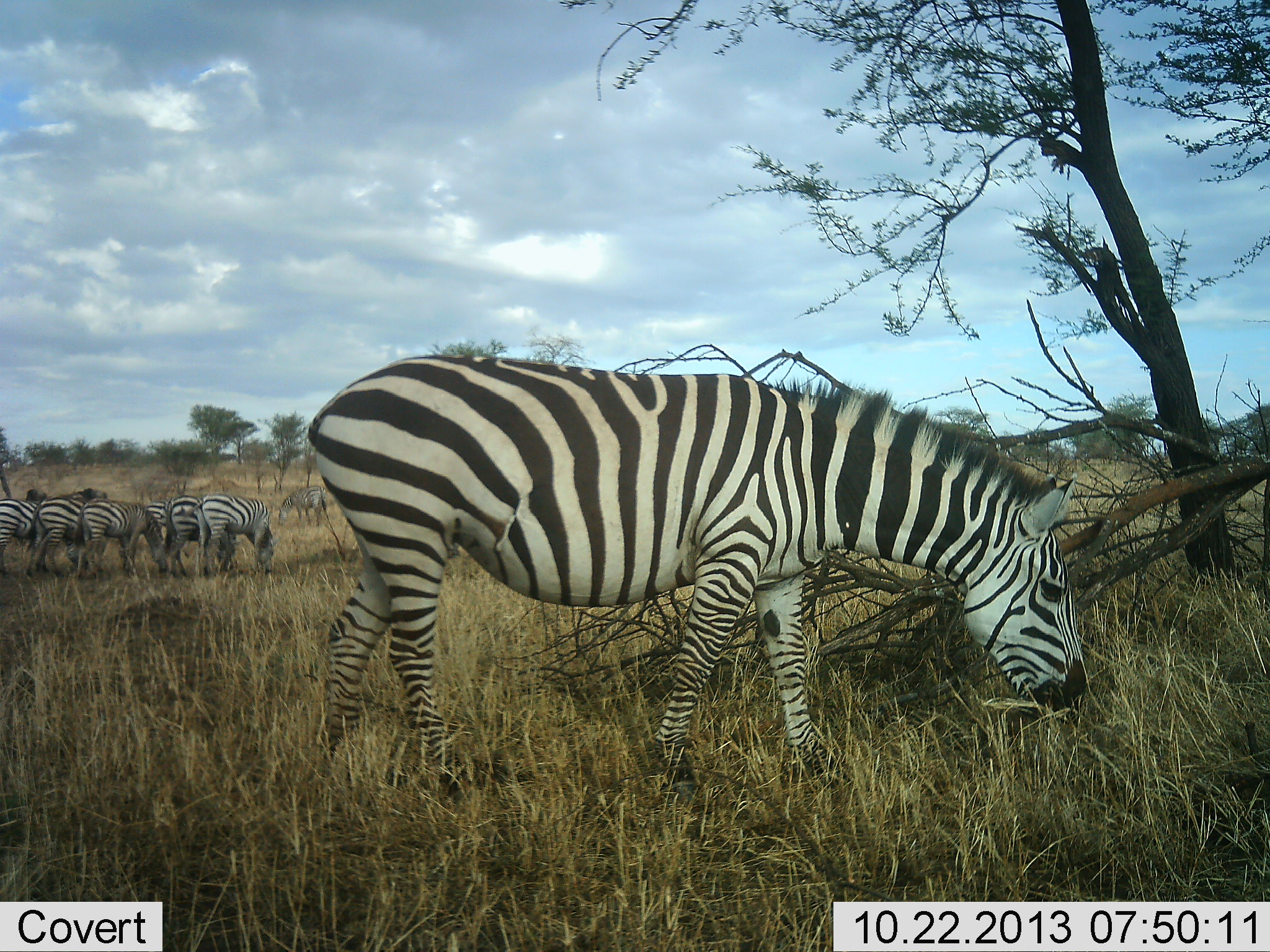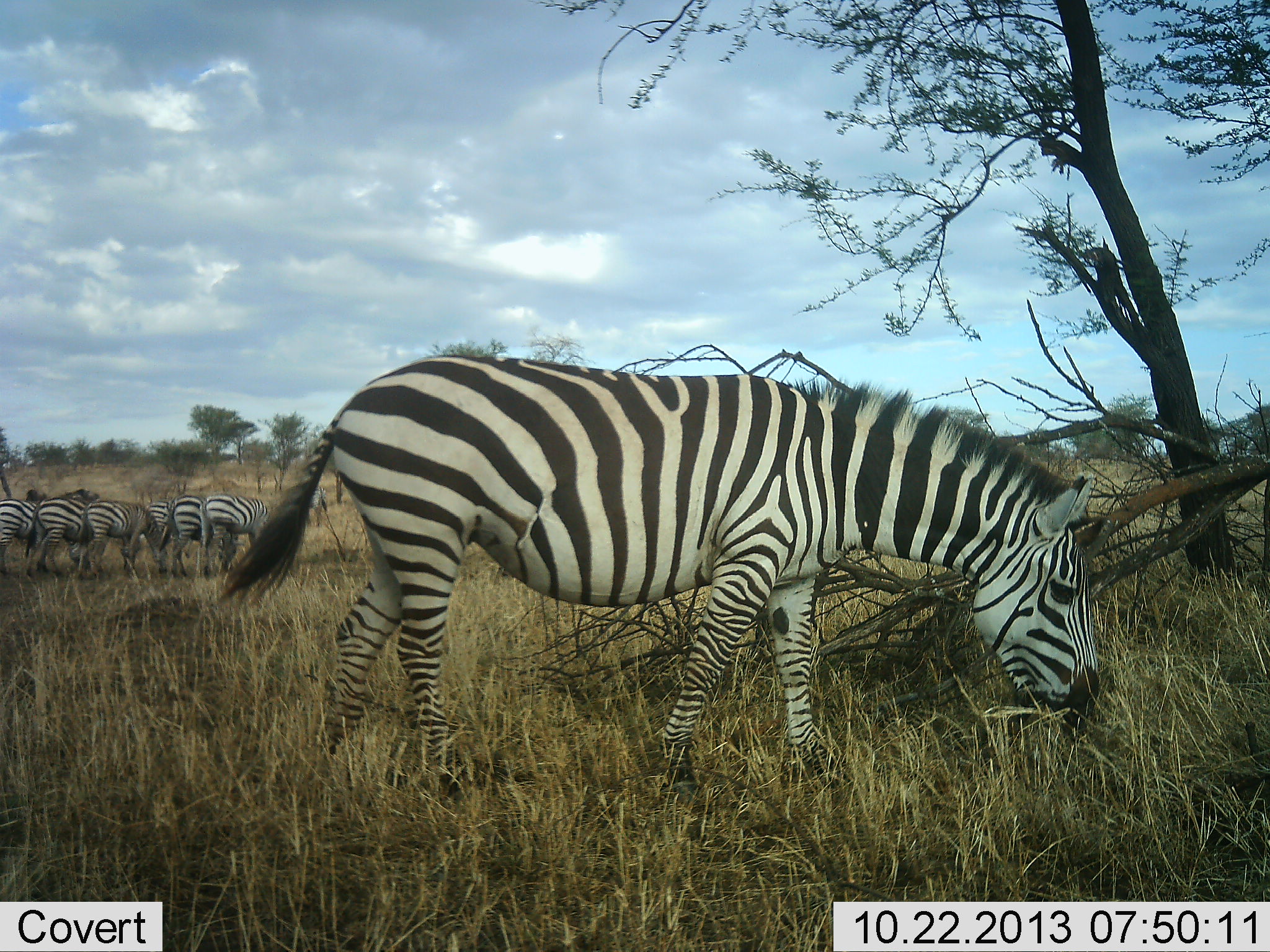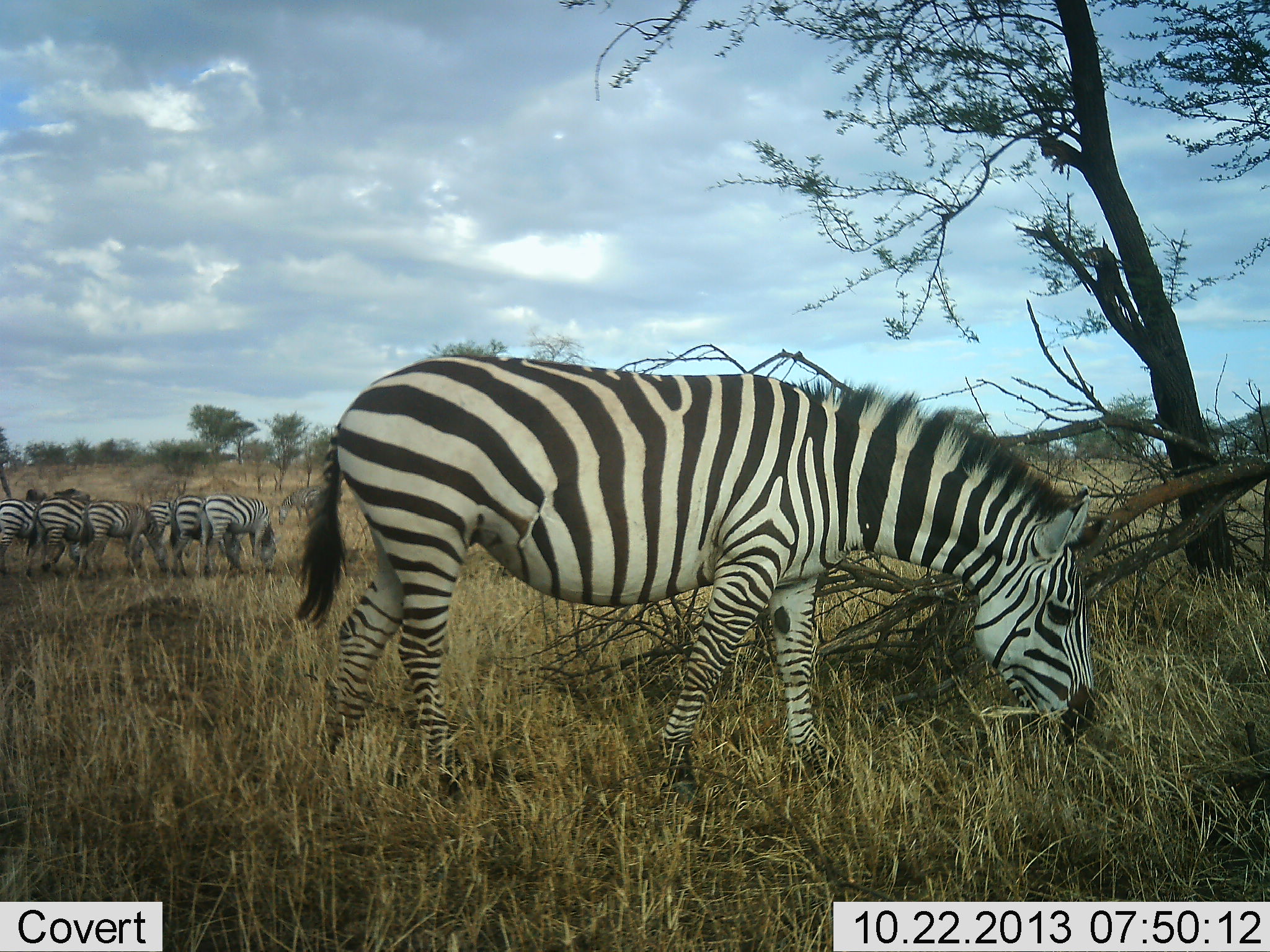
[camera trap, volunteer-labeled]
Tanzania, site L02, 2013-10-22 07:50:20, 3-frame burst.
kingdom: Animalia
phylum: Chordata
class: Mammalia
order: Perissodactyla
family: Equidae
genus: Equus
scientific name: Equus quagga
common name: plains zebra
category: zebra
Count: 7.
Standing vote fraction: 37%.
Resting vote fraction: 0%.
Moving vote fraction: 0%.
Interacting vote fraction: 0%.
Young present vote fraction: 0%.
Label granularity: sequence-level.